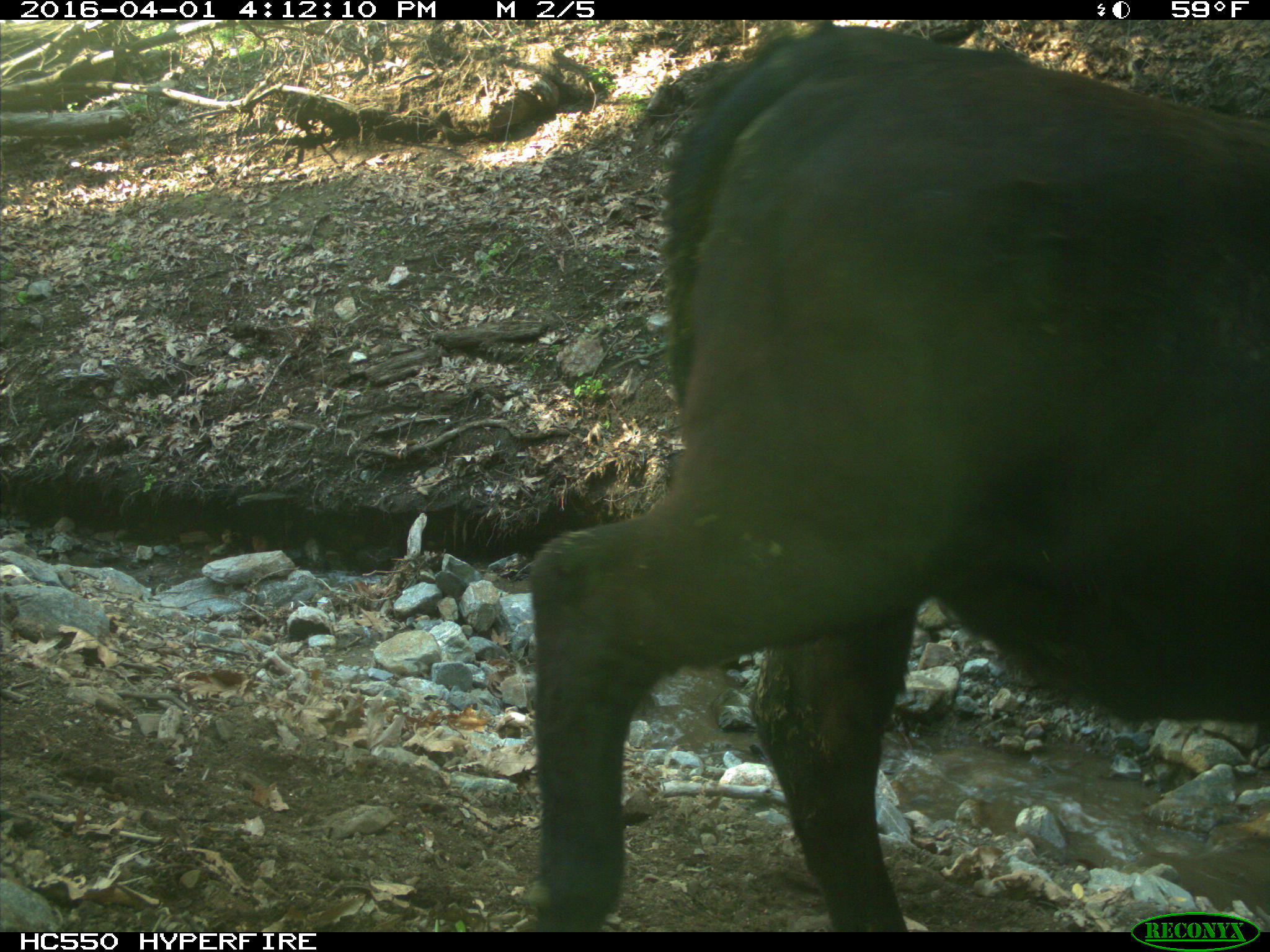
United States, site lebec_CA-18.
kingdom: Animalia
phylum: Chordata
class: Mammalia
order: Artiodactyla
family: Bovidae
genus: Bos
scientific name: Bos taurus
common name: domestic cow